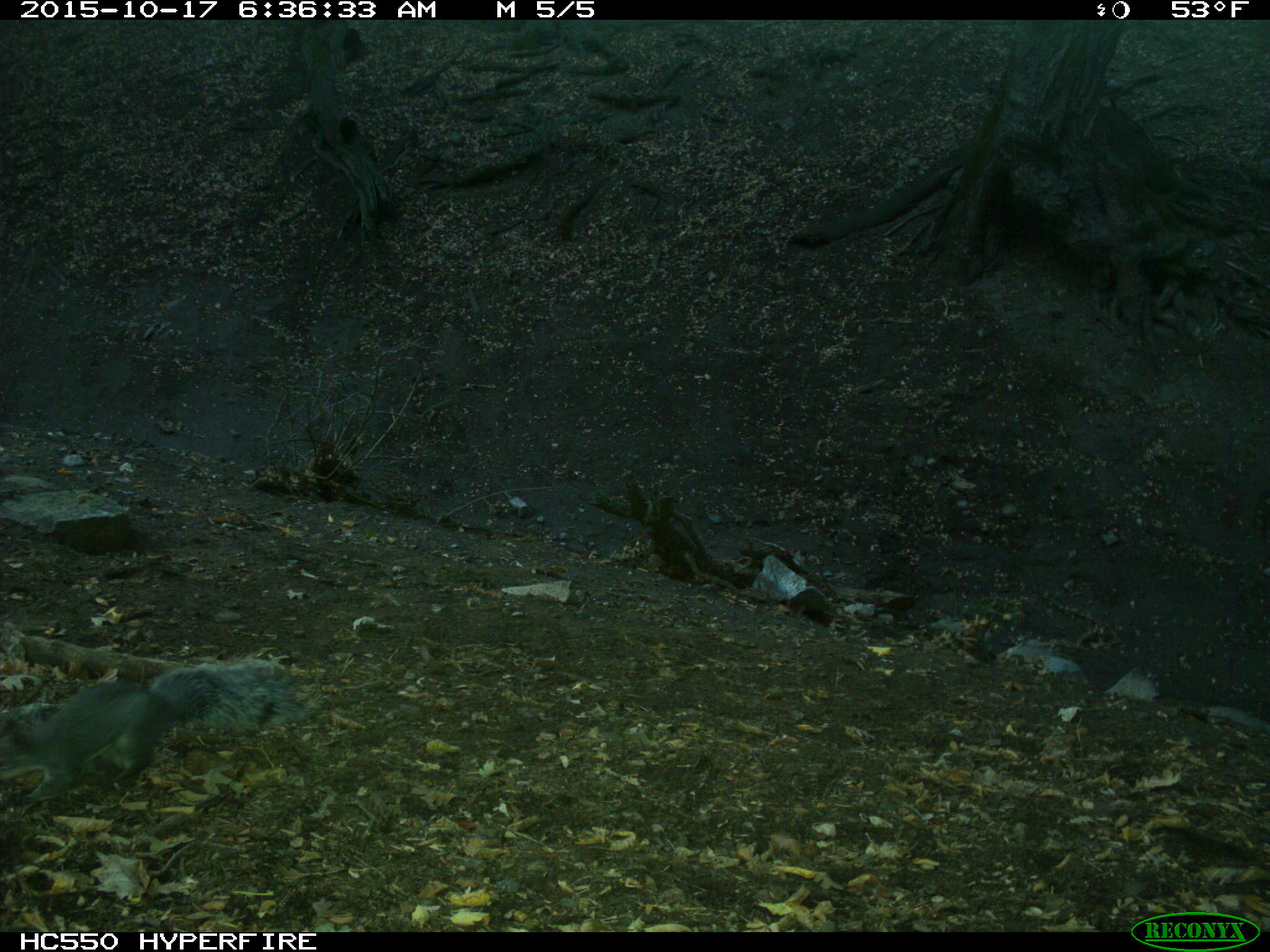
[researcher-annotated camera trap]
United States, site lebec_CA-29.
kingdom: Animalia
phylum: Chordata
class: Mammalia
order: Rodentia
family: Sciuridae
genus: Sciurus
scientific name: Sciurus carolinensis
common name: eastern gray squirrel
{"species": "Sciurus carolinensis (eastern gray squirrel)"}